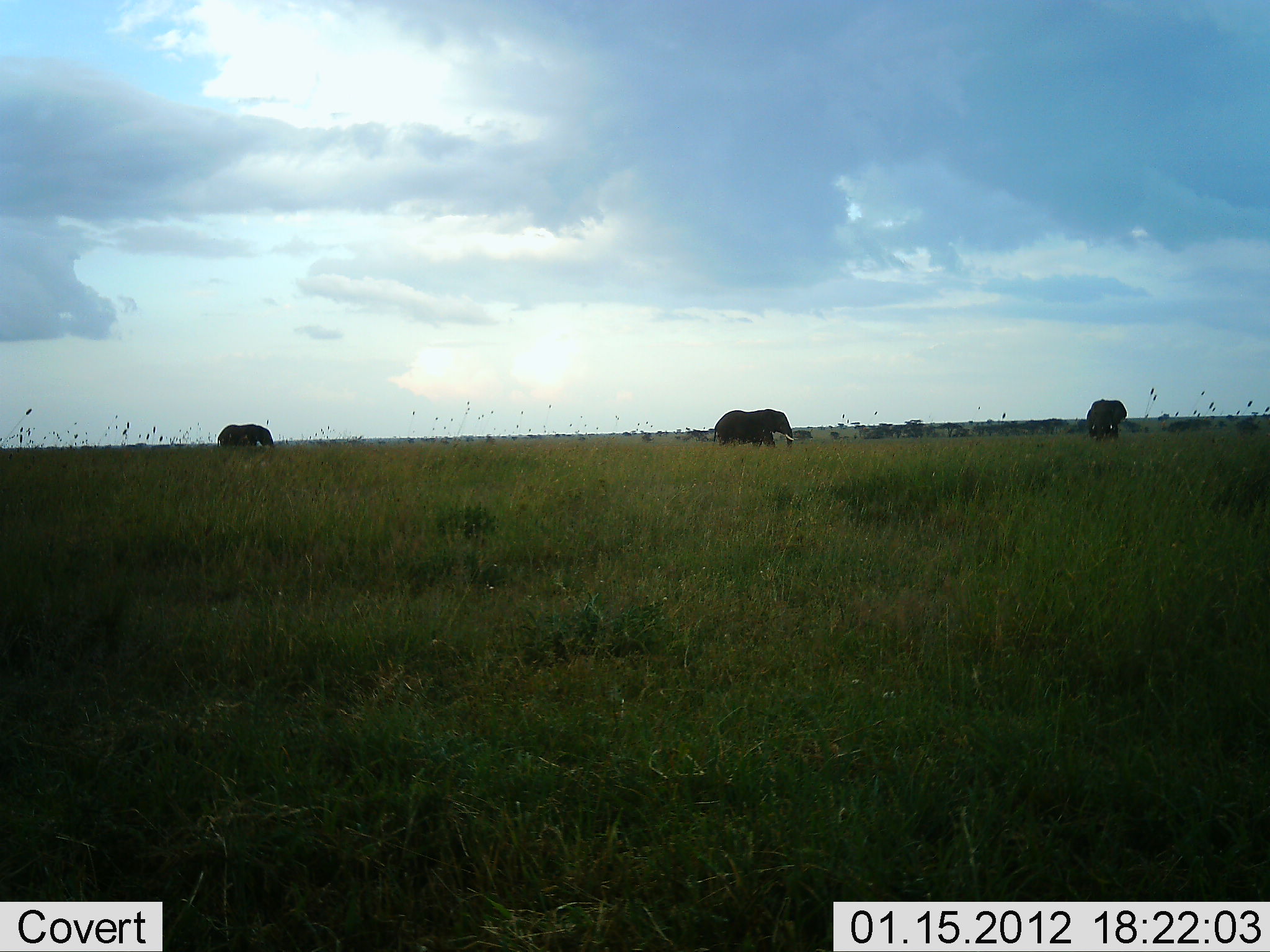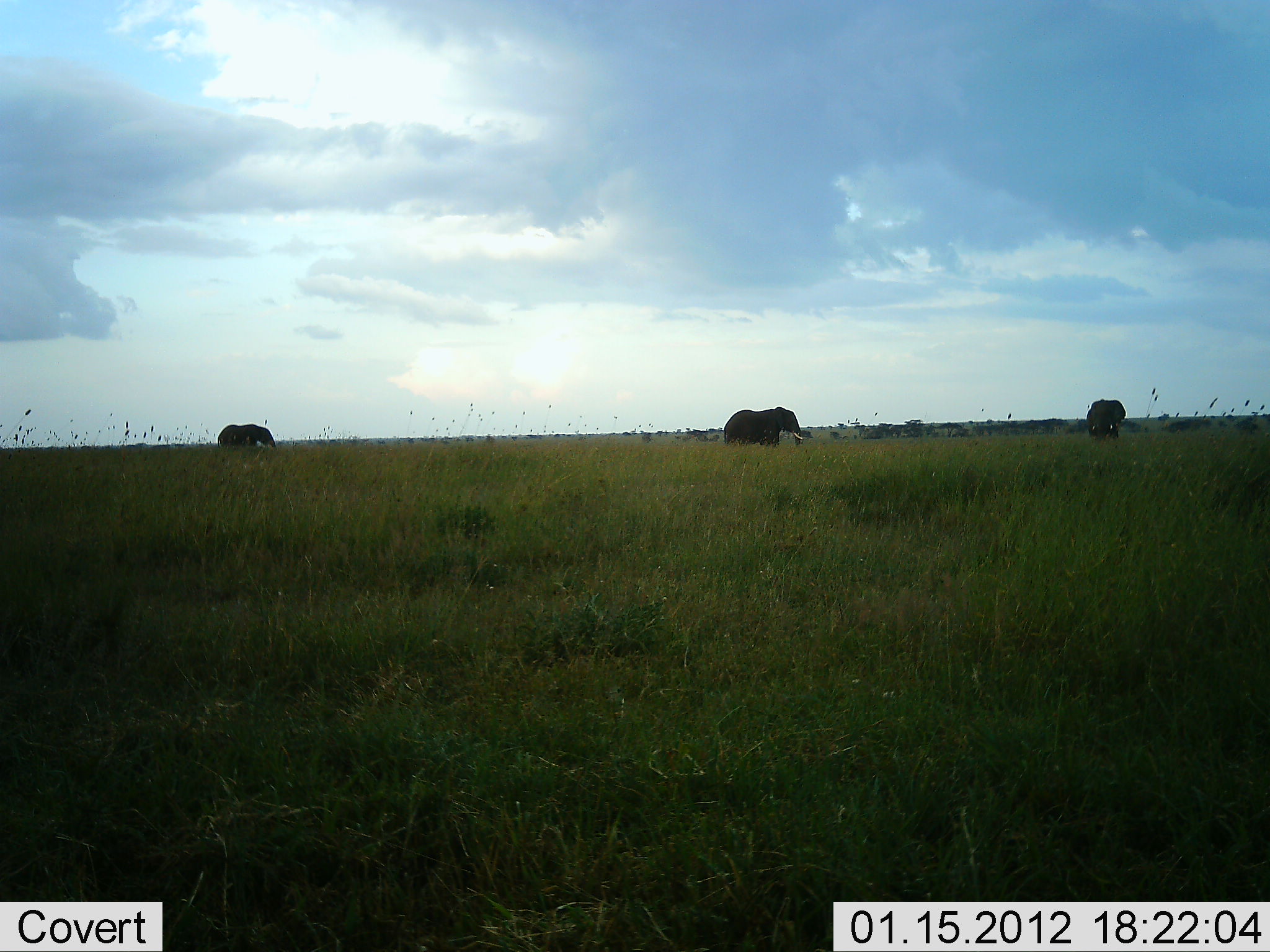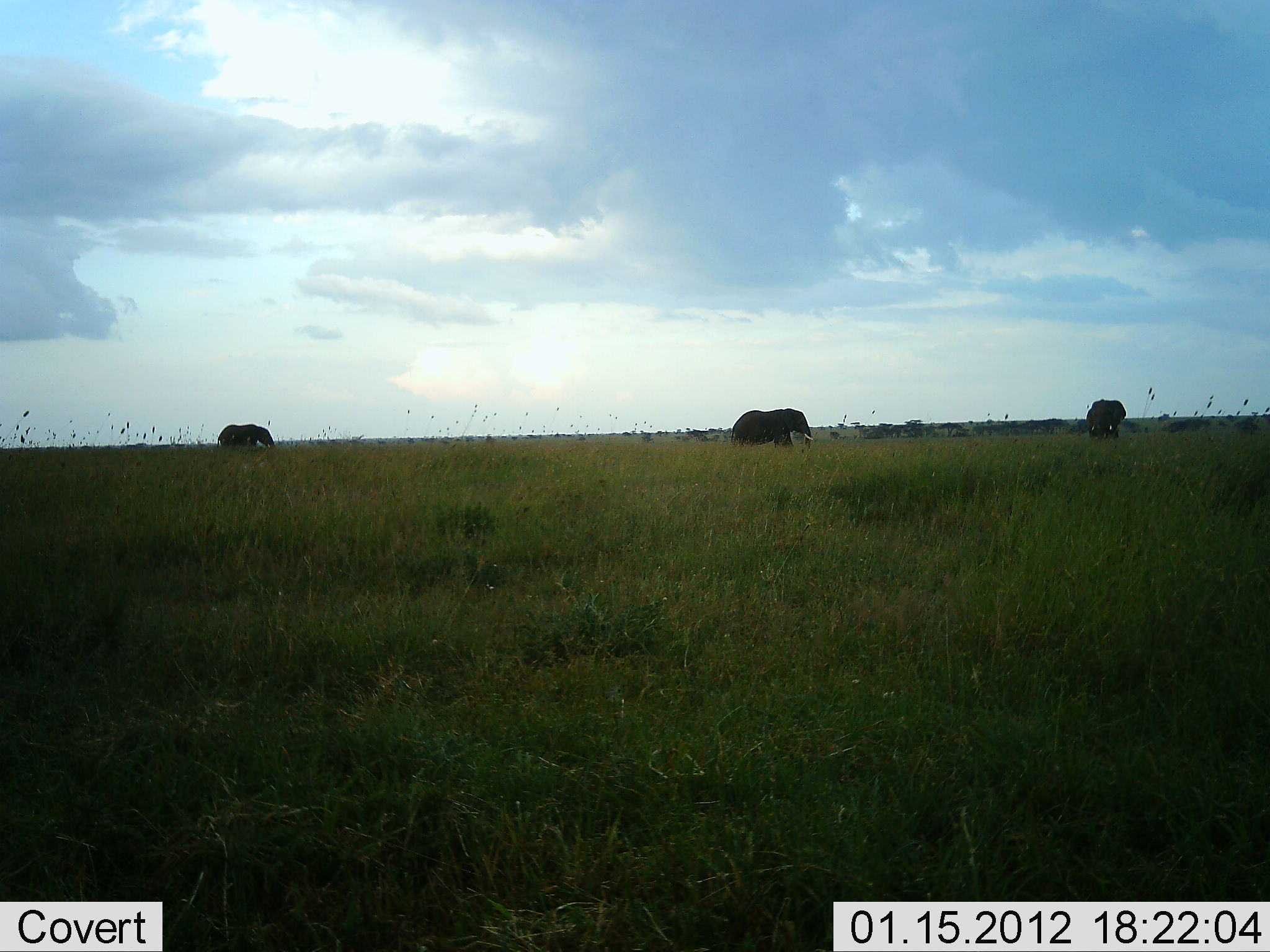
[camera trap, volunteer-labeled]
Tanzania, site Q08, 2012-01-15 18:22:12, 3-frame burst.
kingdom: Animalia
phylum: Chordata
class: Mammalia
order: Proboscidea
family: Elephantidae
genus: Loxodonta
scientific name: Loxodonta africana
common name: african bush elephant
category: elephant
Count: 3.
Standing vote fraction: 56%.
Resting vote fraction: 0%.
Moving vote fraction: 92%.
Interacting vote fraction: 0%.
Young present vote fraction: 4%.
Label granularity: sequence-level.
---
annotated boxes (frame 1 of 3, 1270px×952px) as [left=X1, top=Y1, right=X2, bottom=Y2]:
animal: [left=712, top=409, right=800, bottom=451]; [left=1085, top=399, right=1128, bottom=444]; [left=215, top=423, right=277, bottom=454]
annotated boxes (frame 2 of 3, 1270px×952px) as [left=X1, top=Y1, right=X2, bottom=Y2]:
animal: [left=722, top=406, right=809, bottom=447]; [left=1083, top=399, right=1129, bottom=443]; [left=216, top=423, right=277, bottom=451]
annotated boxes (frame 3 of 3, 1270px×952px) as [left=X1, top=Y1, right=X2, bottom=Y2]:
animal: [left=730, top=409, right=815, bottom=452]; [left=1085, top=399, right=1127, bottom=440]; [left=217, top=425, right=276, bottom=452]